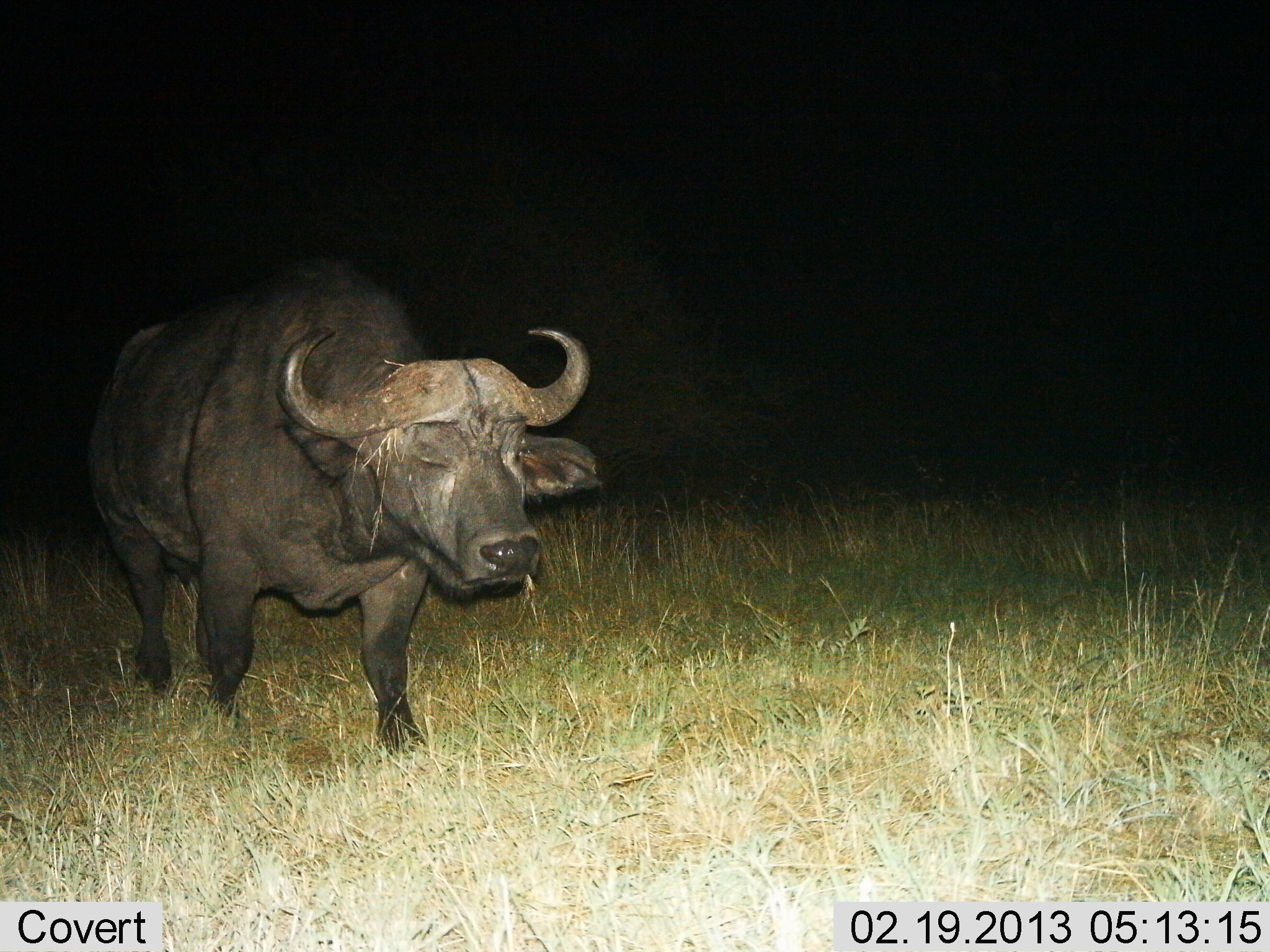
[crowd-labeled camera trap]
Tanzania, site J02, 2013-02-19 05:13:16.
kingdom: Animalia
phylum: Chordata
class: Mammalia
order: Artiodactyla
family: Bovidae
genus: Syncerus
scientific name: Syncerus caffer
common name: cape buffalo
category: buffalo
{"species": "buffalo (cape buffalo) (Syncerus caffer)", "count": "1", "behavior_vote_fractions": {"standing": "25%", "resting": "0%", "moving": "75%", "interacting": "0%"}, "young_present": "0%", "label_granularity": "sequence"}